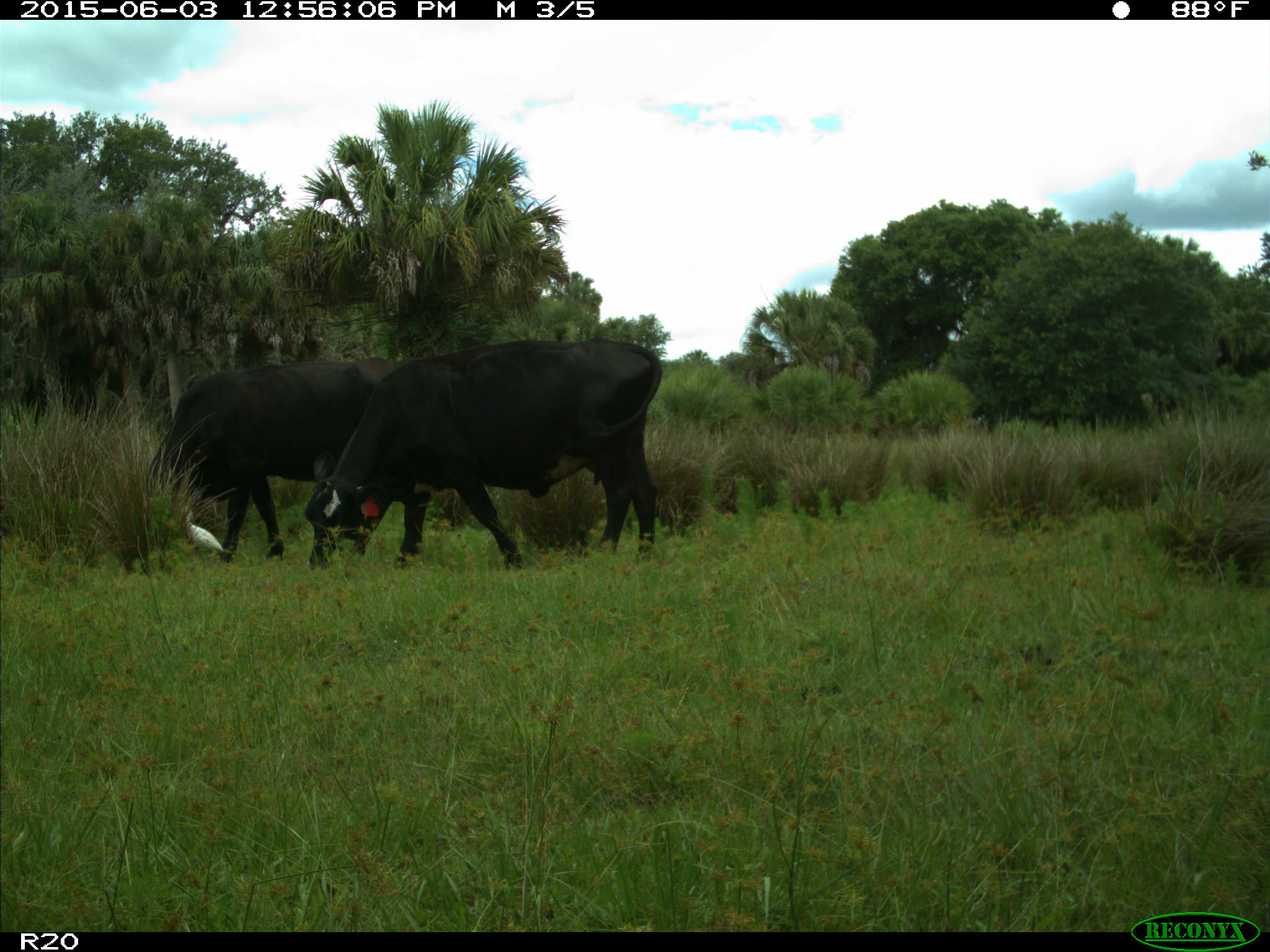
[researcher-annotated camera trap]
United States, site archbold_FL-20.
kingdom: Animalia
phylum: Chordata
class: Mammalia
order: Artiodactyla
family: Bovidae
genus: Bos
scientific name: Bos taurus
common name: domestic cow